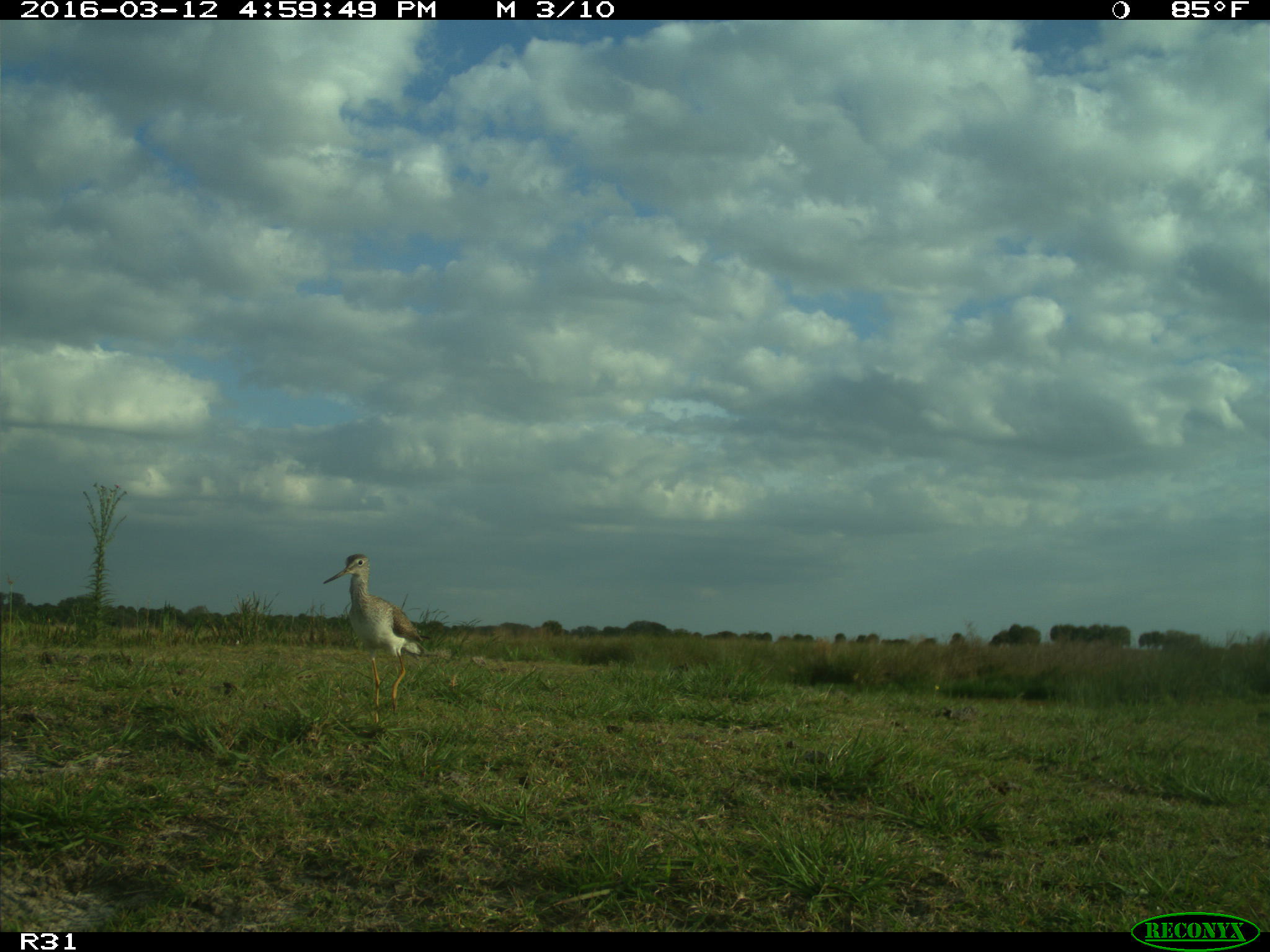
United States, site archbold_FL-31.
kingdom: Animalia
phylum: Chordata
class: Aves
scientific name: Aves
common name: birds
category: unidentified bird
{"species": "unidentified bird (birds) (Aves)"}